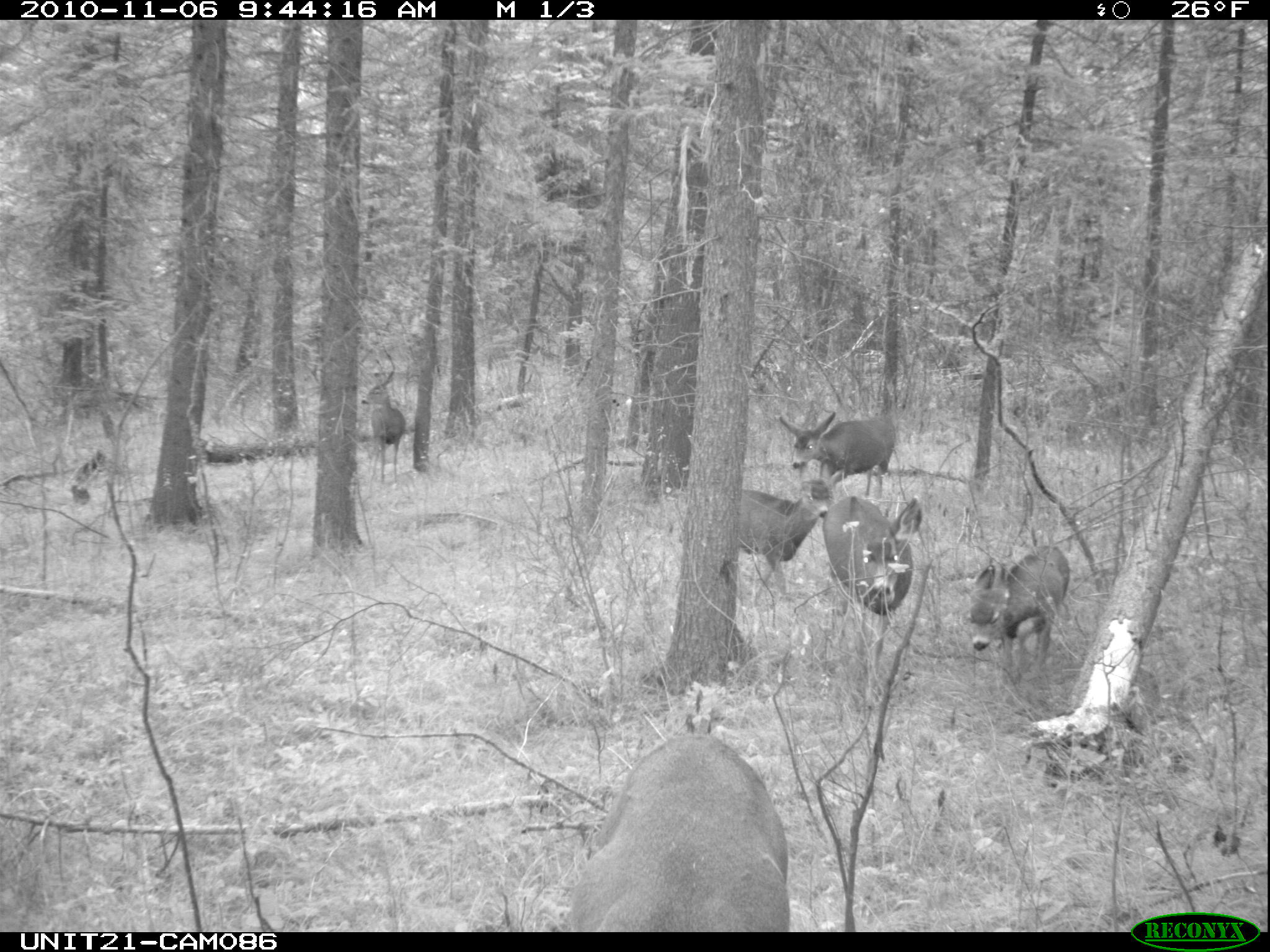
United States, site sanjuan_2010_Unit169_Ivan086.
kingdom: Animalia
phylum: Chordata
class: Mammalia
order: Artiodactyla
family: Cervidae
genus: Odocoileus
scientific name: Odocoileus hemionus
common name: mule deer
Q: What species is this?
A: Odocoileus hemionus (mule deer).